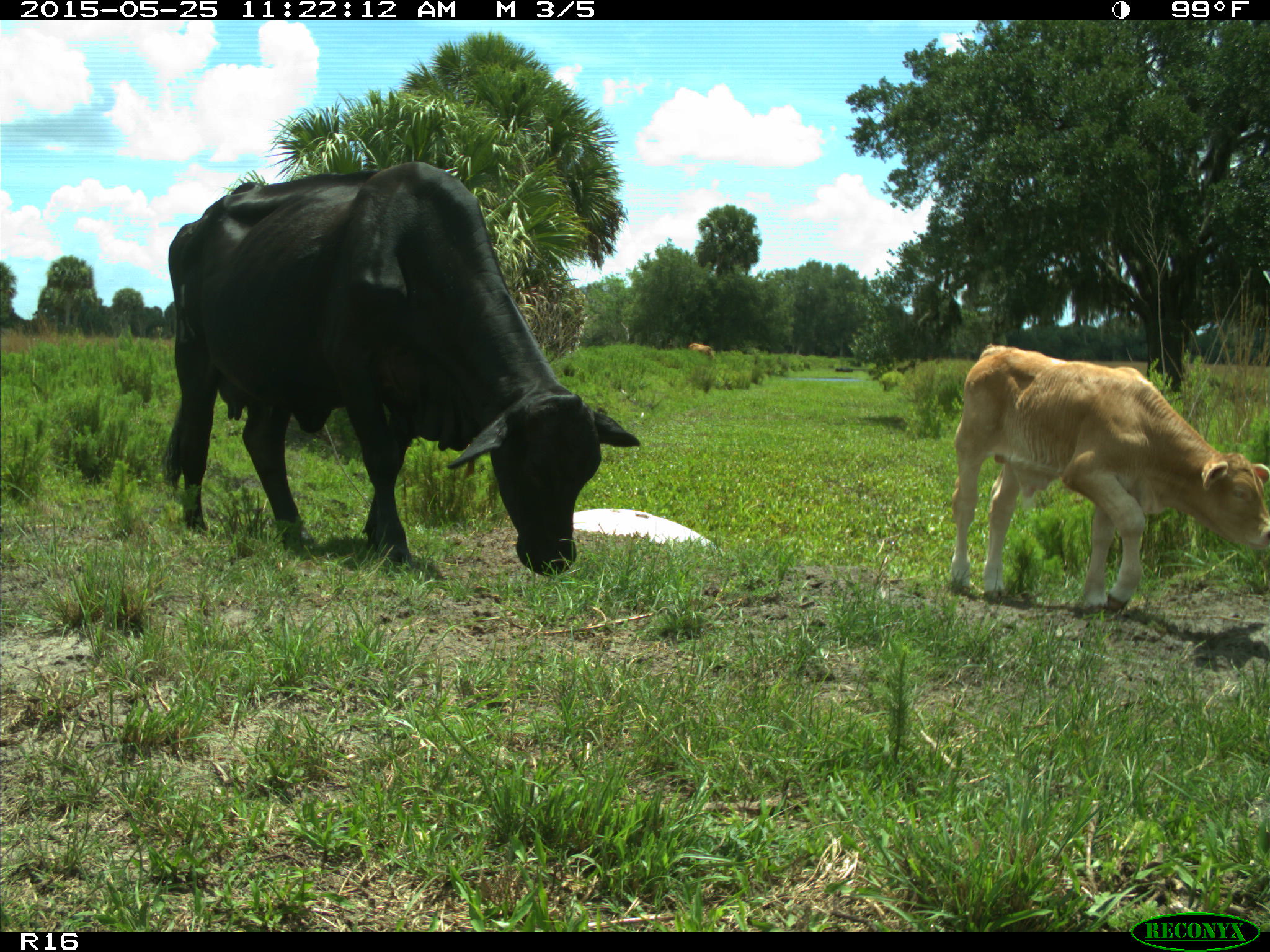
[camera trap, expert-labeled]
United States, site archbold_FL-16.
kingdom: Animalia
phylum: Chordata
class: Mammalia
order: Artiodactyla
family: Bovidae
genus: Bos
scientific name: Bos taurus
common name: domestic cow